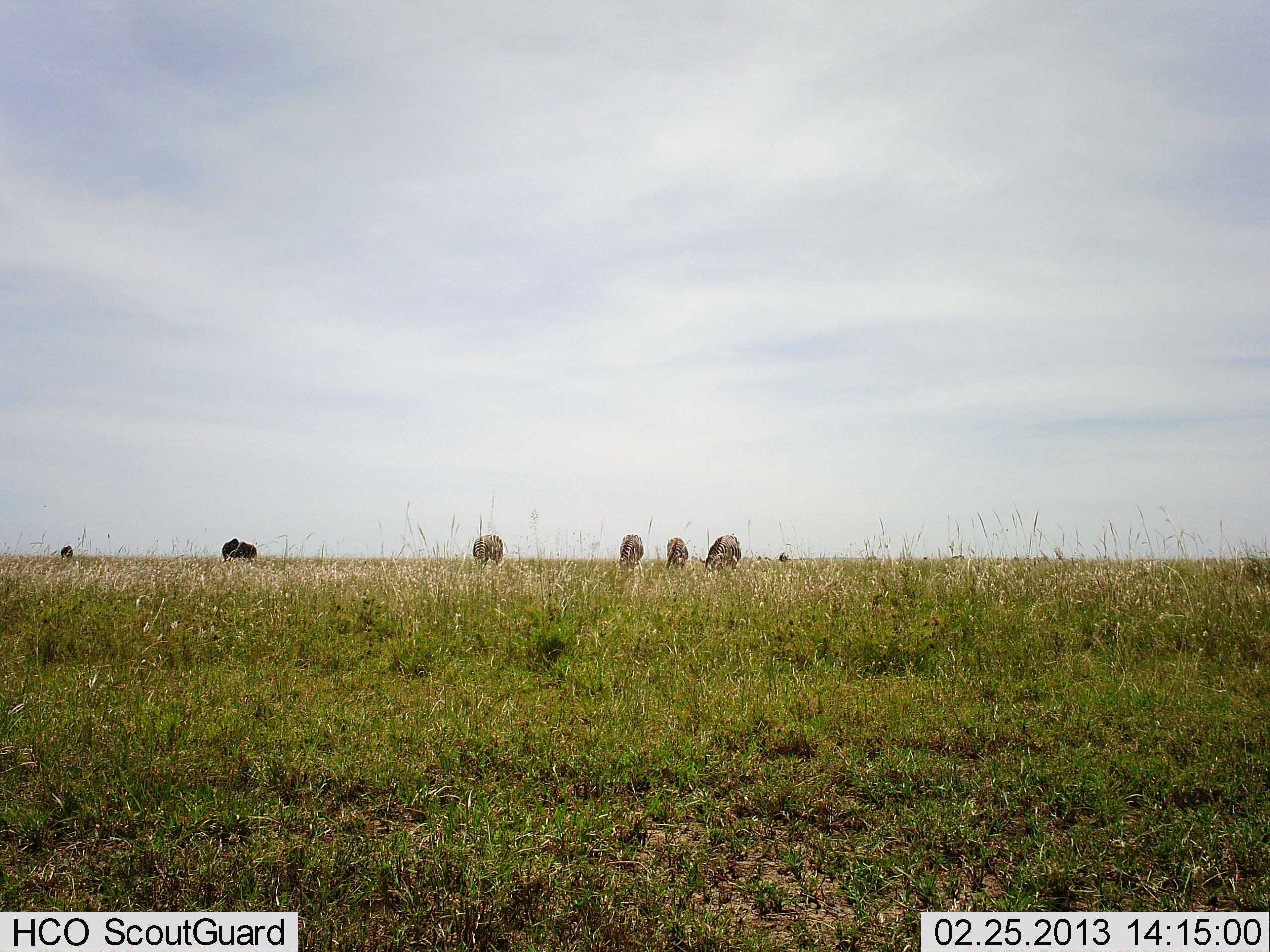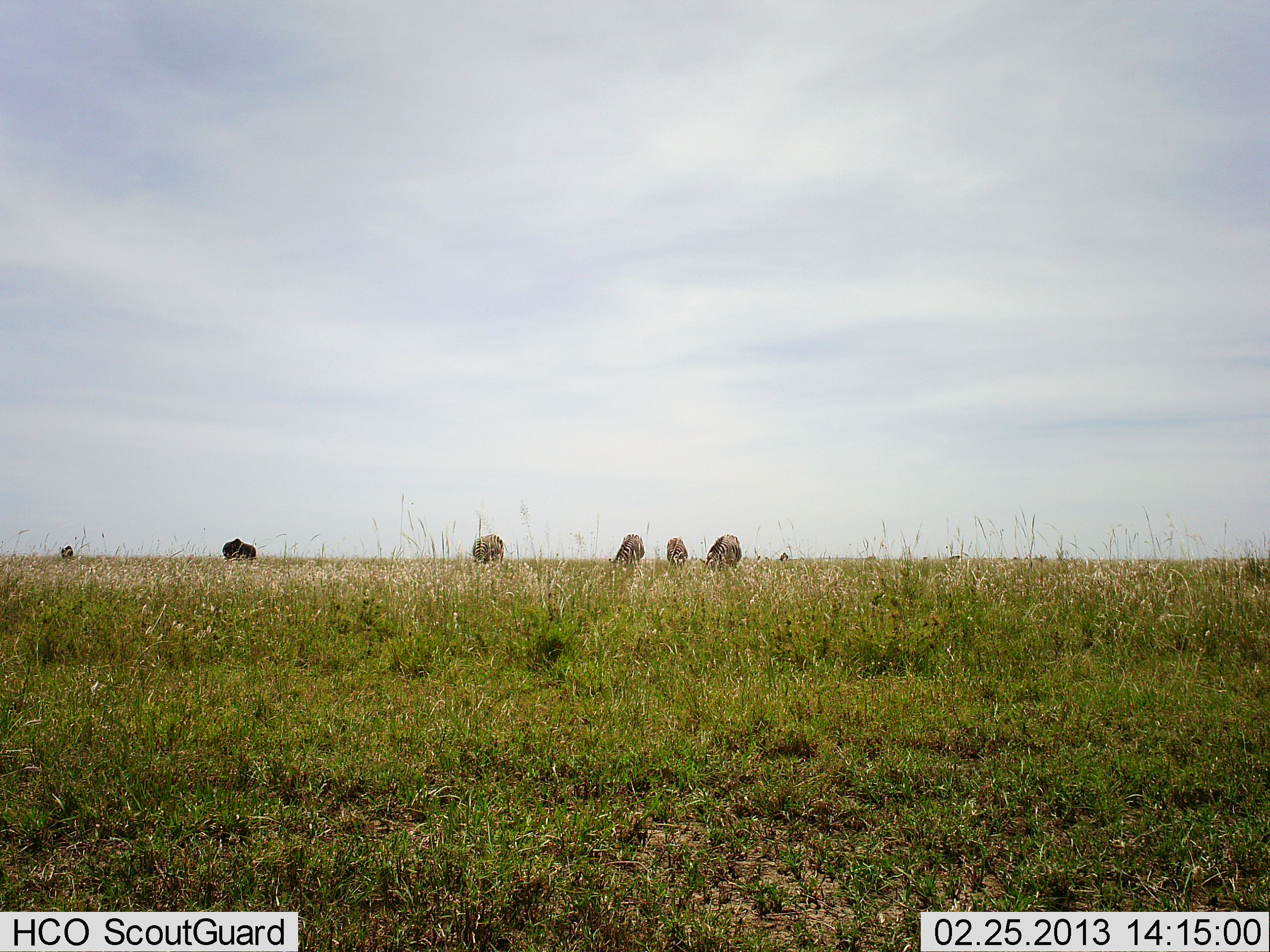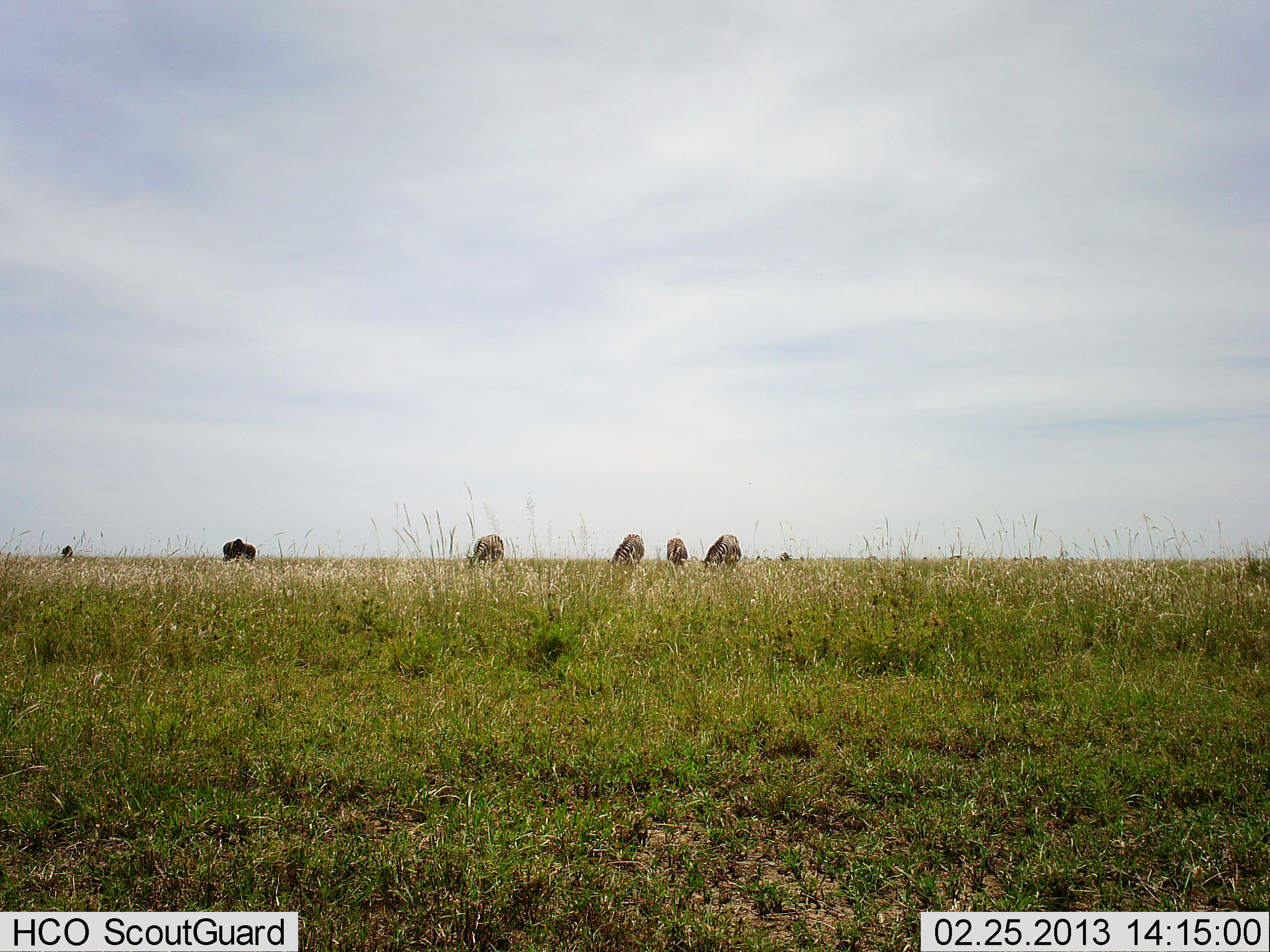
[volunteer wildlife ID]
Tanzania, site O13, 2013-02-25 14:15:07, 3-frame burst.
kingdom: Animalia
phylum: Chordata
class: Mammalia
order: Artiodactyla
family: Bovidae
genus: Connochaetes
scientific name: Connochaetes taurinus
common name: blue wildebeest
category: wildebeest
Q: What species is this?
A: Wildebeest (blue wildebeest) (Connochaetes taurinus).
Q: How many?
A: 5.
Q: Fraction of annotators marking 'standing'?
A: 37%.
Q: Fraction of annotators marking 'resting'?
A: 5%.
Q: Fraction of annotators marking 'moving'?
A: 0%.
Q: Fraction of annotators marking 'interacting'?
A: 0%.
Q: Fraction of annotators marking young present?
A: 5%.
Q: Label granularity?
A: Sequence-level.